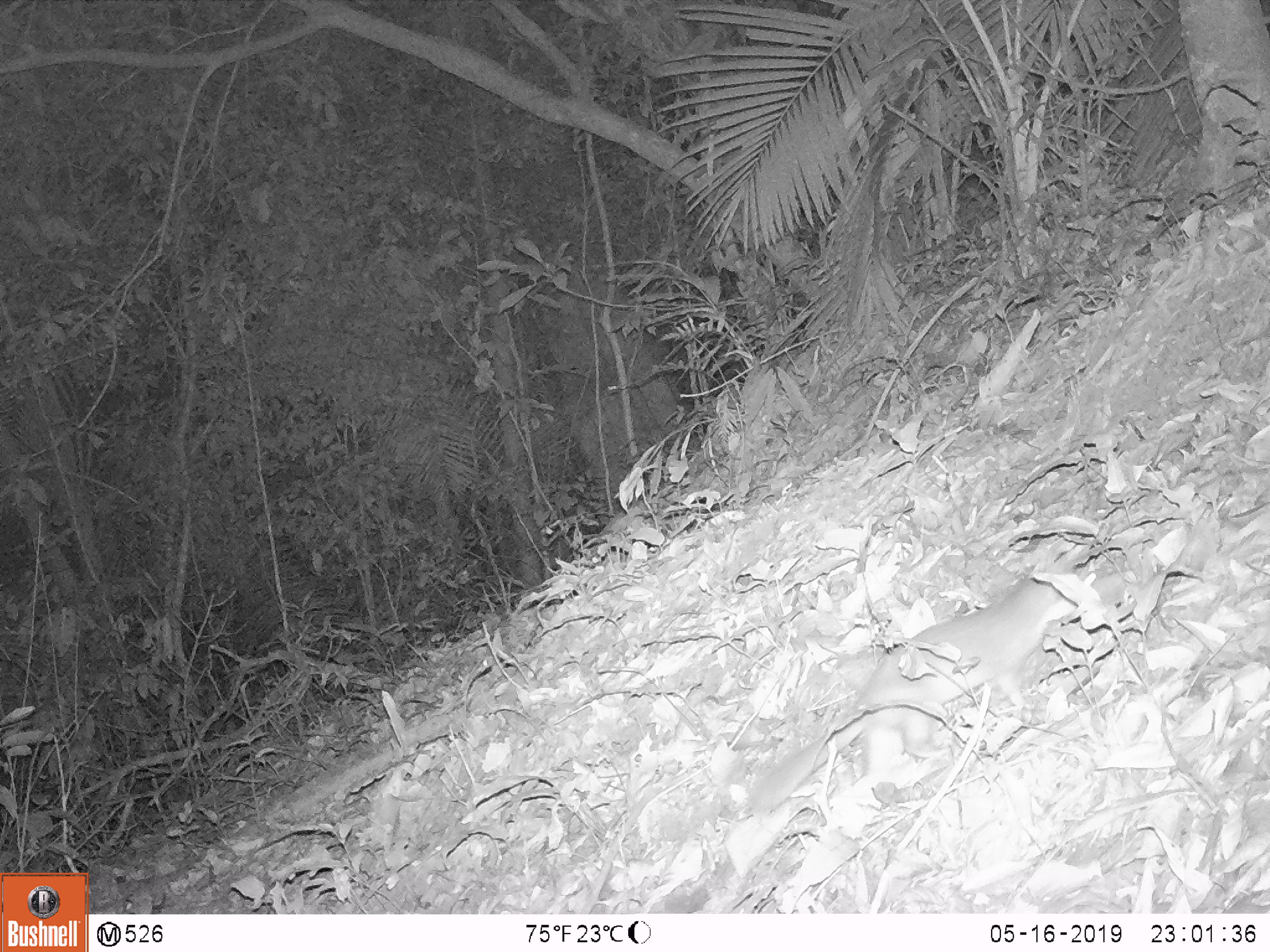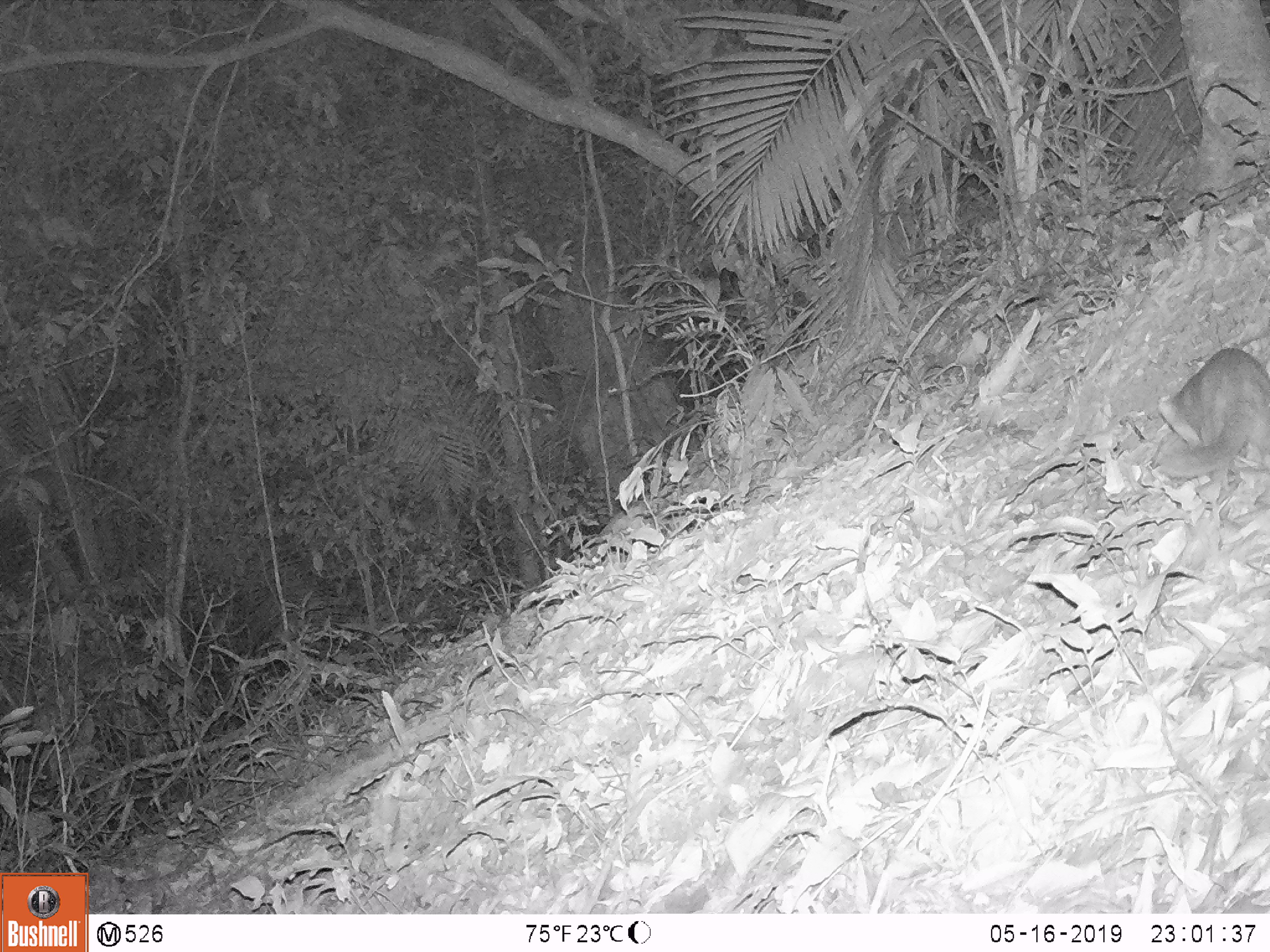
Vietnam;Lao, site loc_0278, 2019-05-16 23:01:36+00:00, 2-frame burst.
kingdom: Animalia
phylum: Chordata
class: Mammalia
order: Carnivora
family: Mustelidae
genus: Melogale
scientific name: Melogale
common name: ferret badger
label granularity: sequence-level